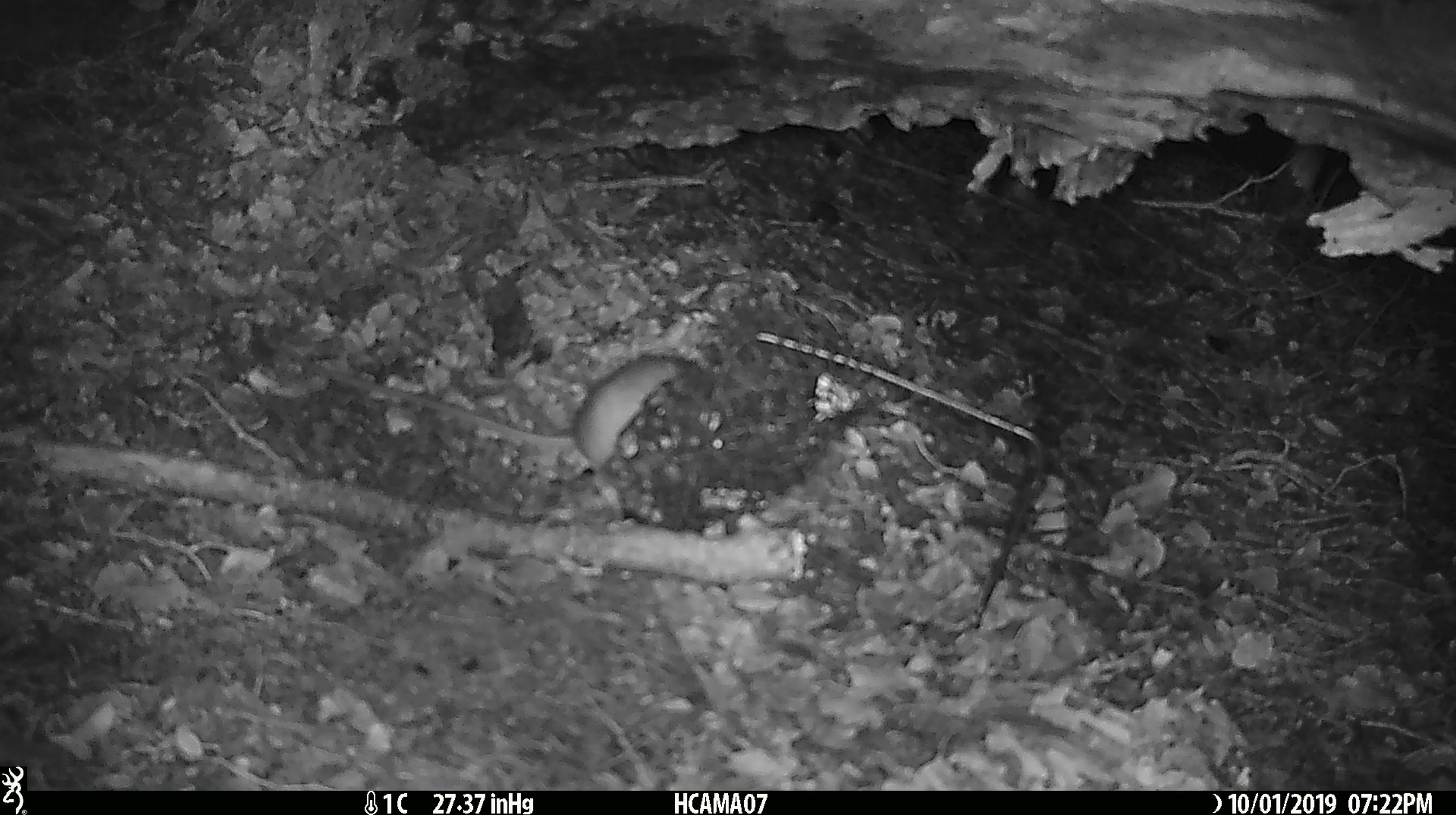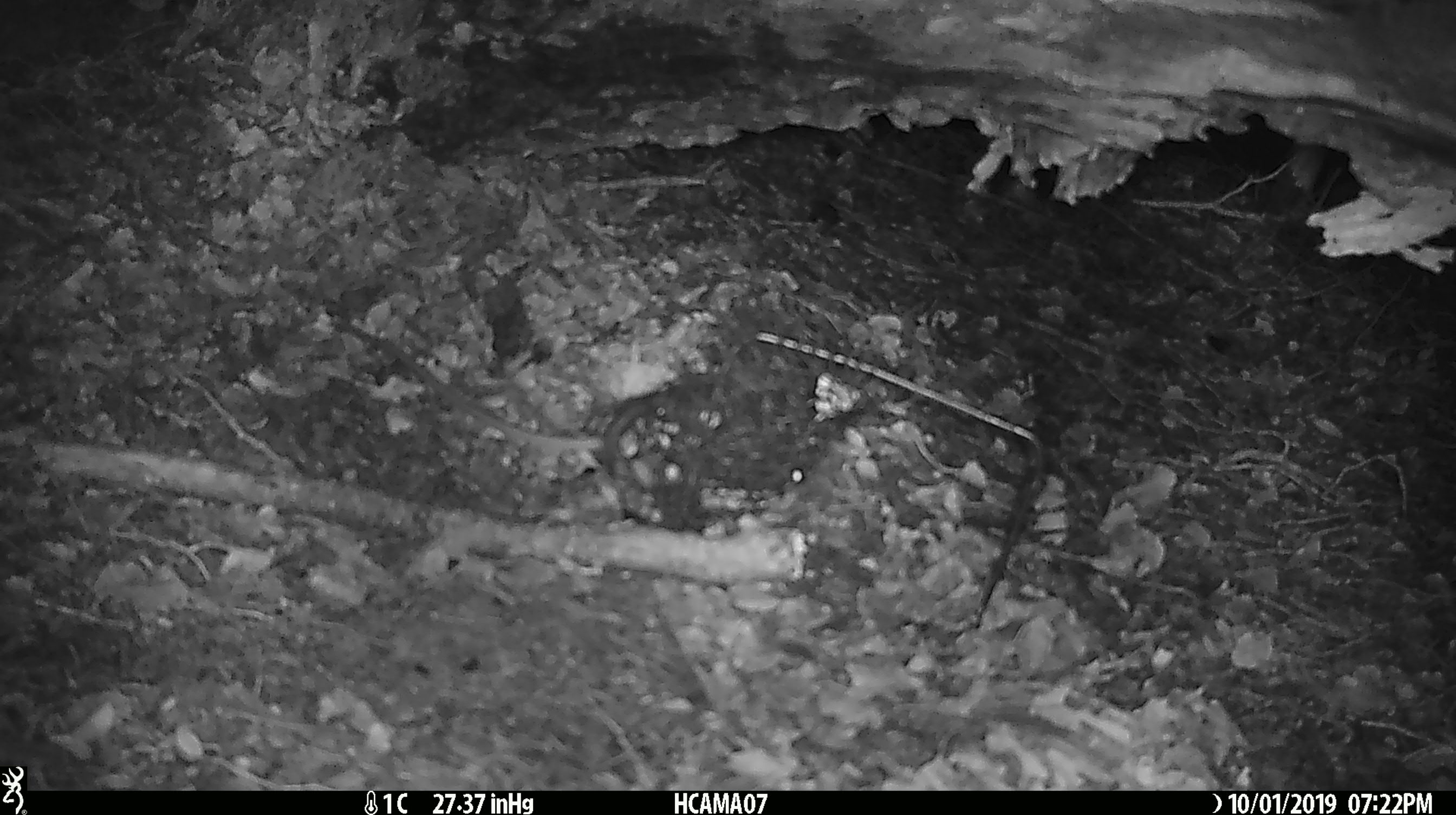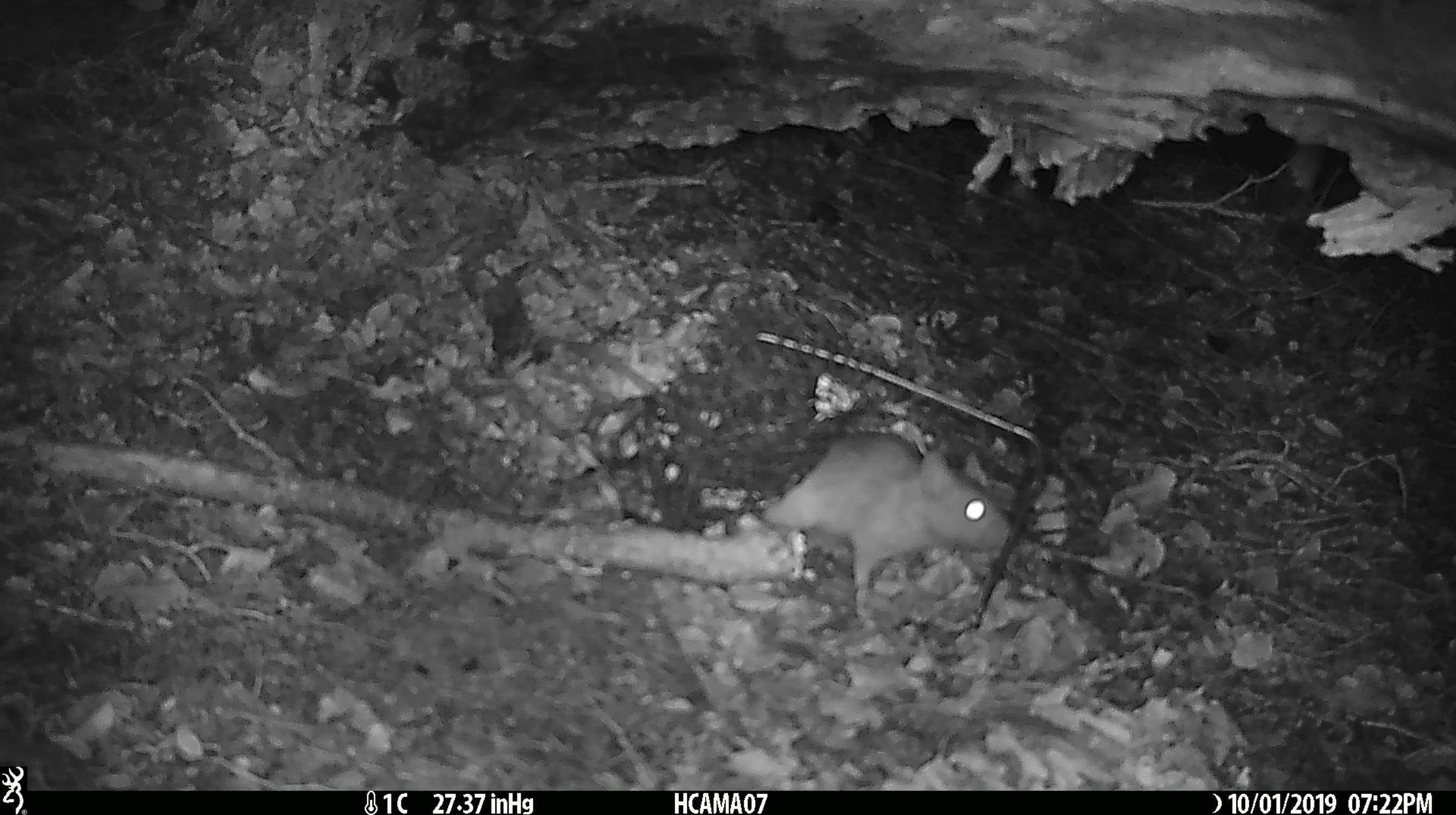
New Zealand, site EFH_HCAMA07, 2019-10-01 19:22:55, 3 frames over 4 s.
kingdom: Animalia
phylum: Chordata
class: Mammalia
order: Rodentia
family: Muridae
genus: Rattus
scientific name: Rattus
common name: rat